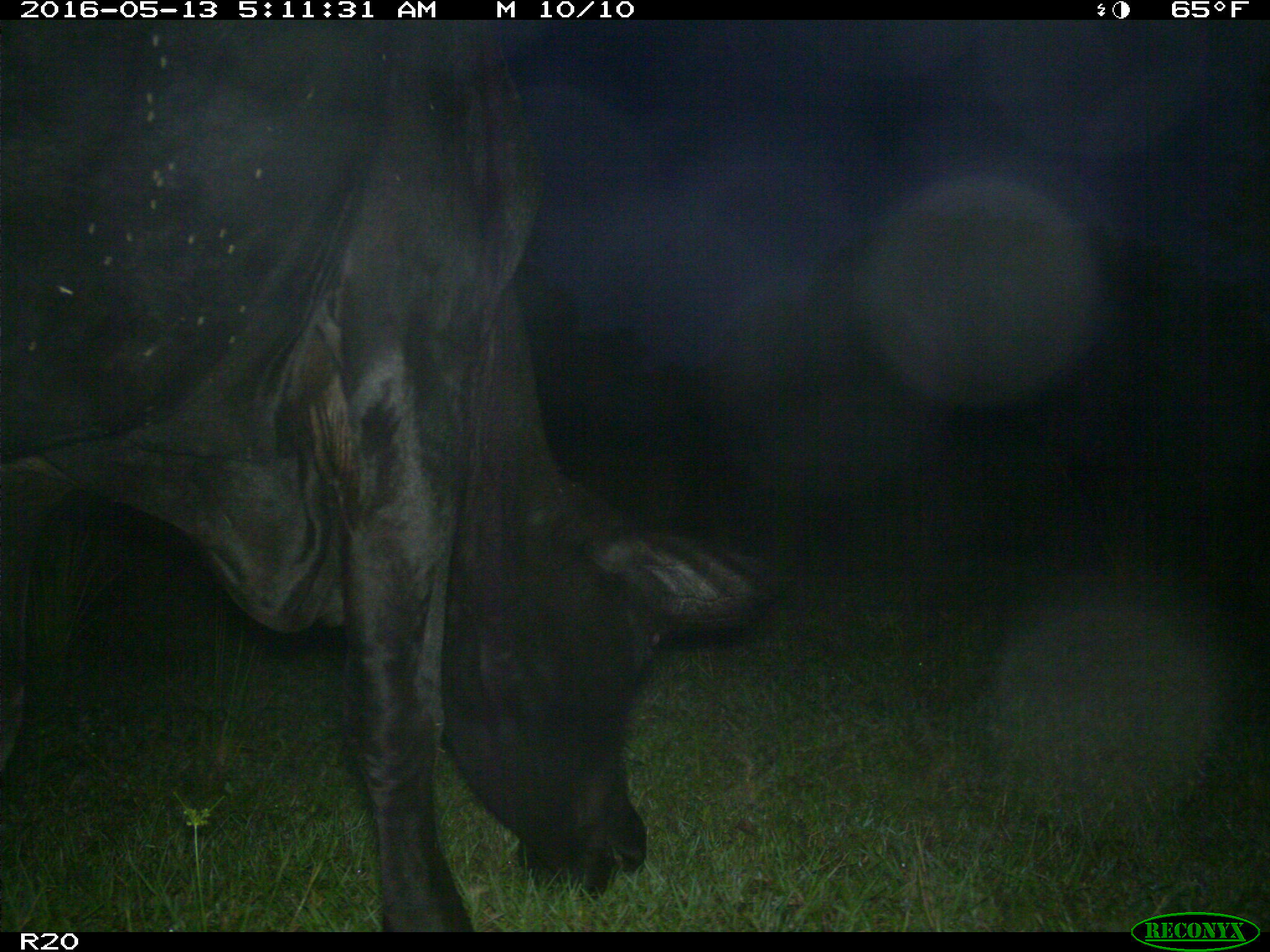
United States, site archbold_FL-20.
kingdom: Animalia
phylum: Chordata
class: Mammalia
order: Artiodactyla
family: Bovidae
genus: Bos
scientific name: Bos taurus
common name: domestic cow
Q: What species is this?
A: Bos taurus (domestic cow).